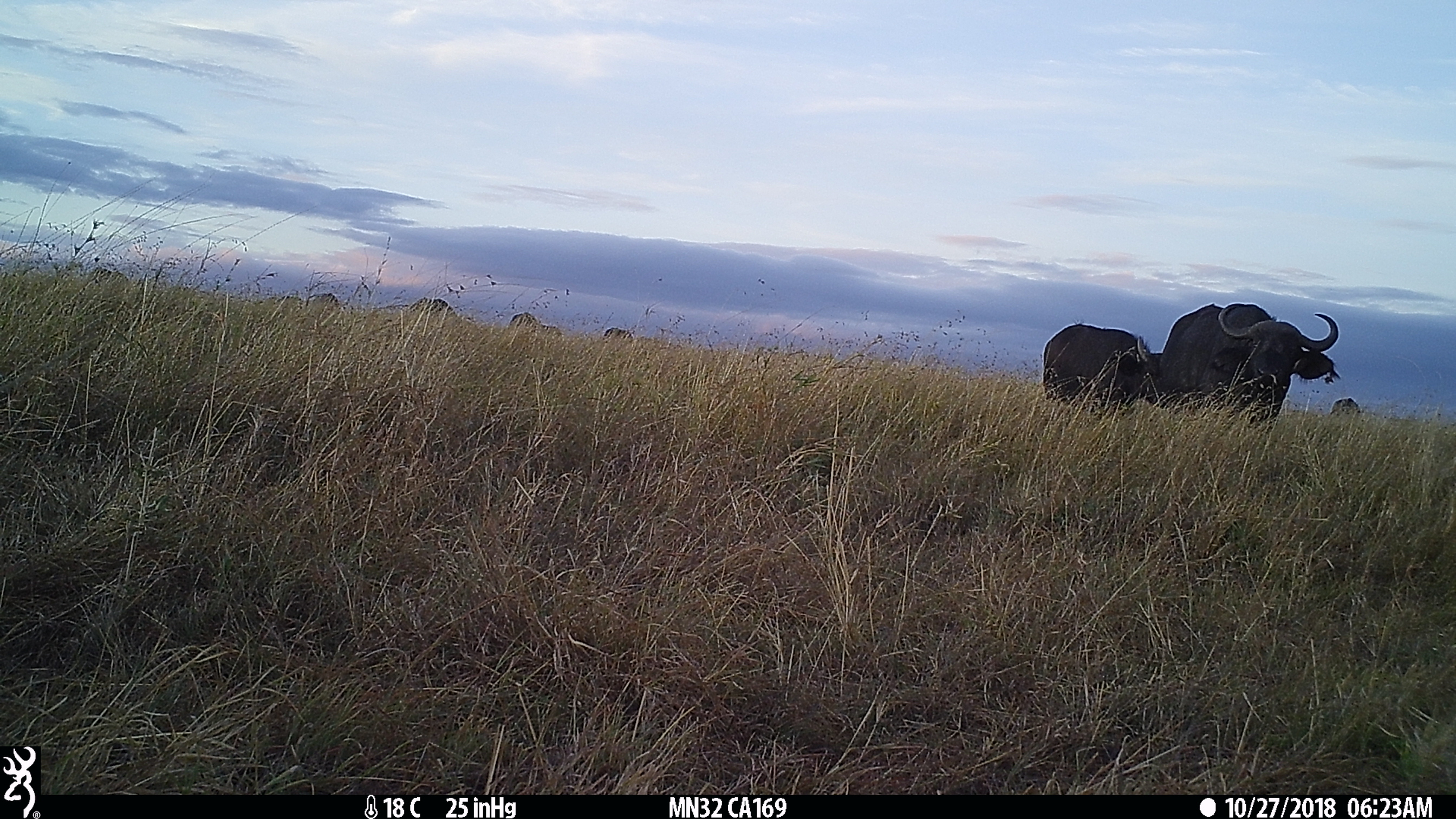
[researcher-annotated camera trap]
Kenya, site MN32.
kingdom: Animalia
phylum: Chordata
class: Mammalia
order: Artiodactyla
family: Bovidae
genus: Syncerus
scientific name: Syncerus caffer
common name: buffalo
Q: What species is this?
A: Buffalo (Syncerus caffer).